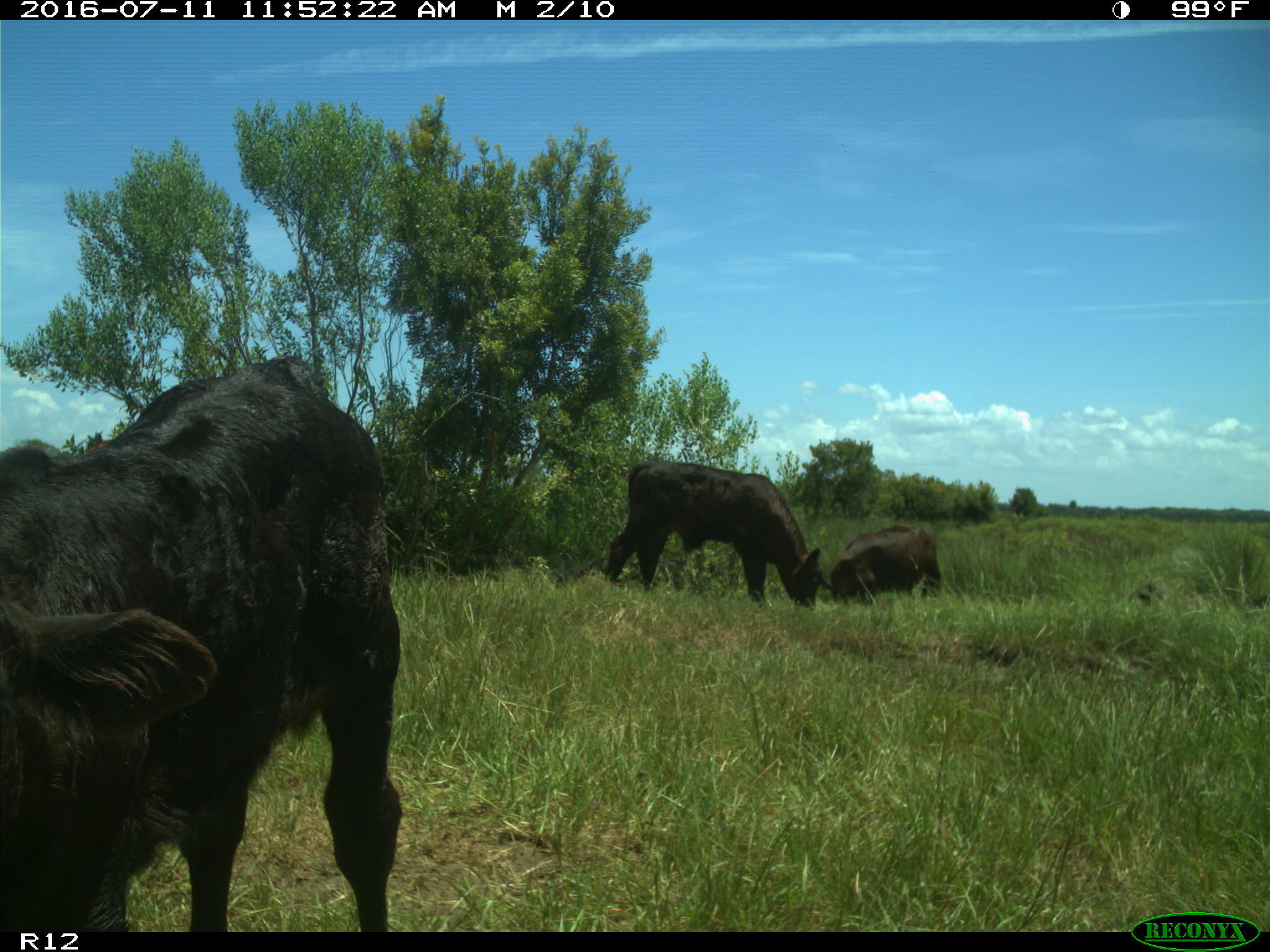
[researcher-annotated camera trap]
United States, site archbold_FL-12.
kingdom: Animalia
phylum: Chordata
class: Mammalia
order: Artiodactyla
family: Bovidae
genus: Bos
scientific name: Bos taurus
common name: domestic cow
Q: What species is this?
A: Bos taurus (domestic cow).